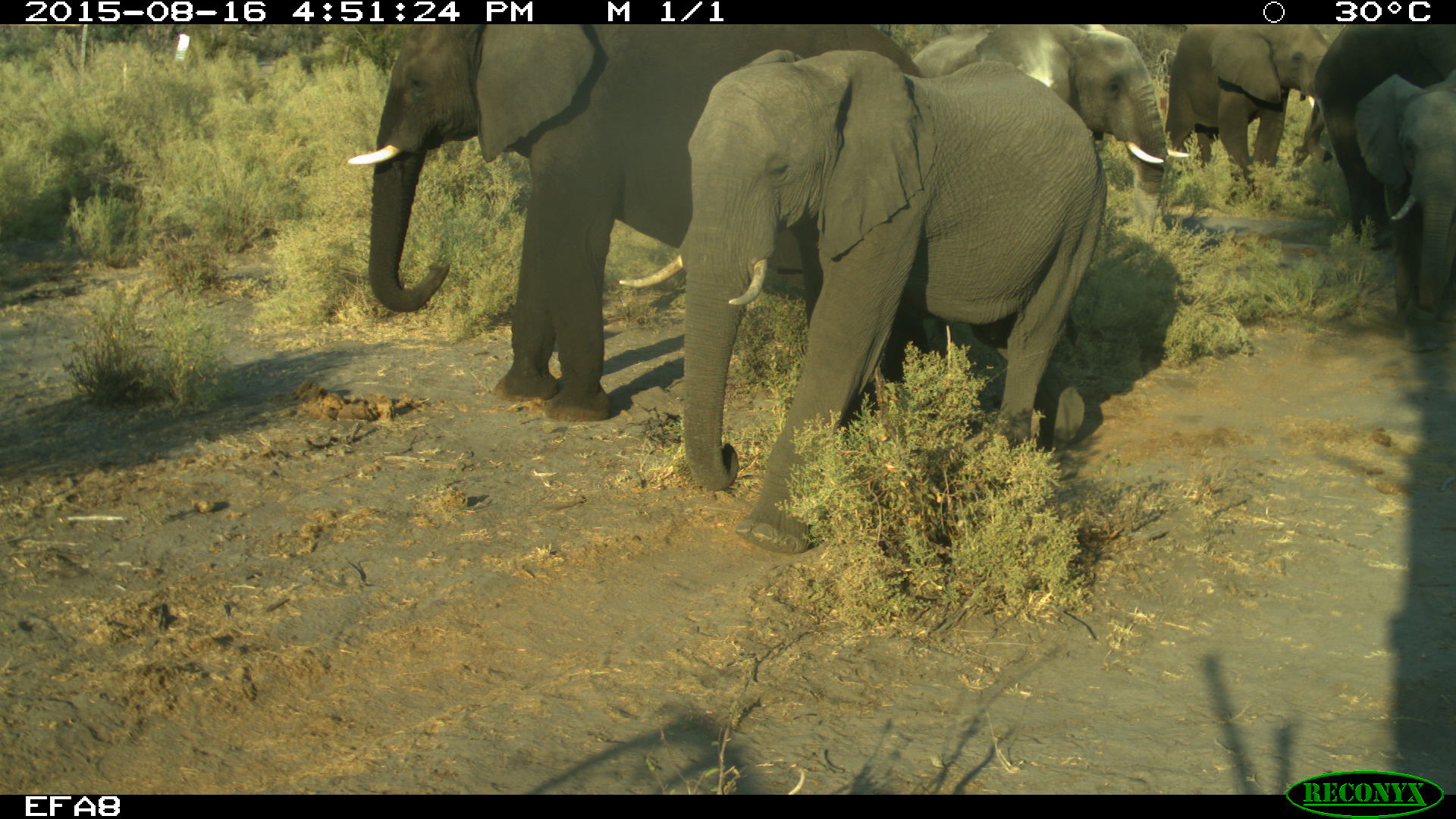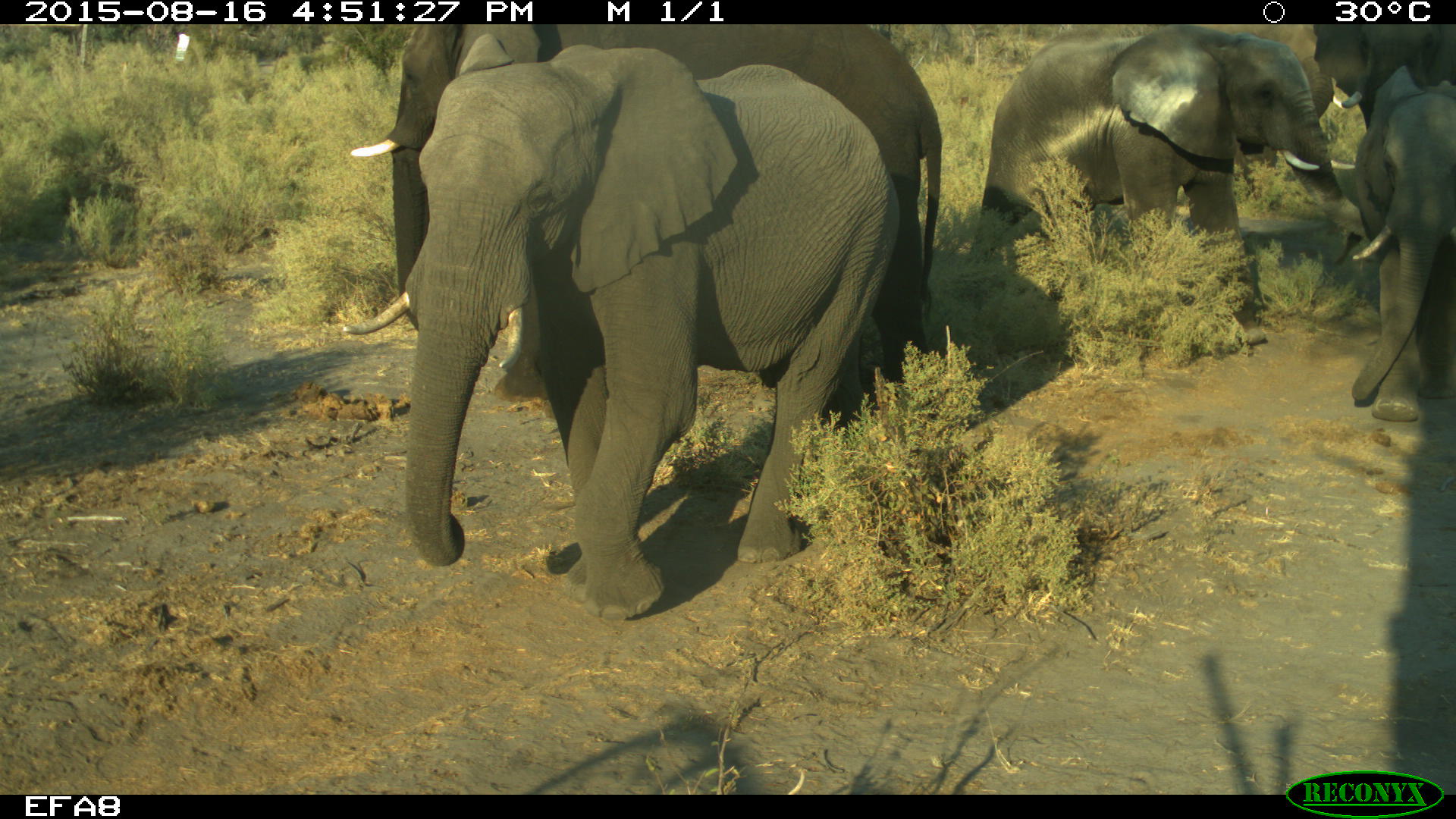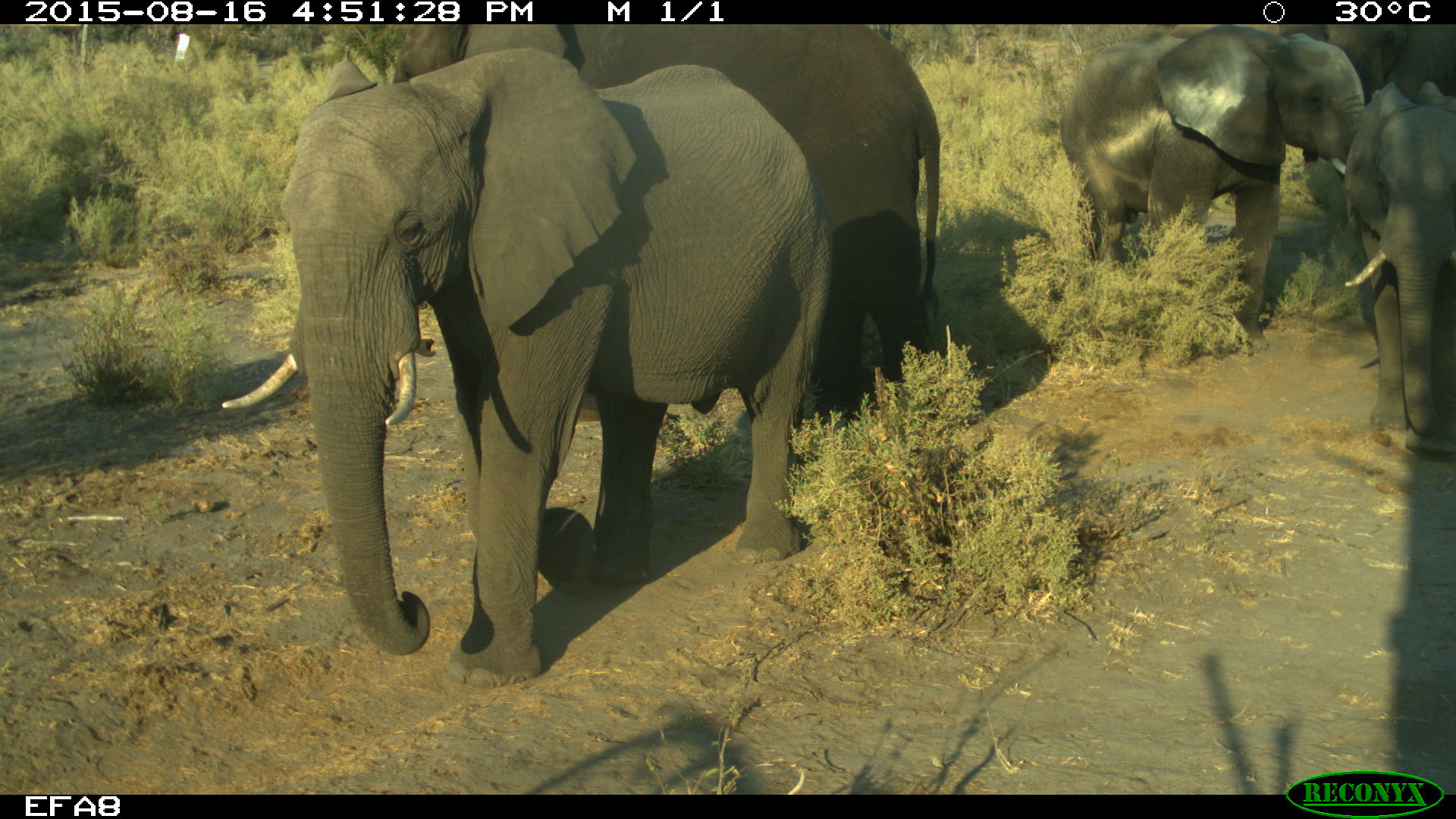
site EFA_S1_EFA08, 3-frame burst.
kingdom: Animalia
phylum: Chordata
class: Mammalia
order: Proboscidea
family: Elephantidae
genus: Loxodonta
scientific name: Loxodonta africana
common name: african bush elephant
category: elephant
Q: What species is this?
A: Elephant (african bush elephant) (Loxodonta africana).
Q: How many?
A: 6.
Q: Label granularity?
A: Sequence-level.